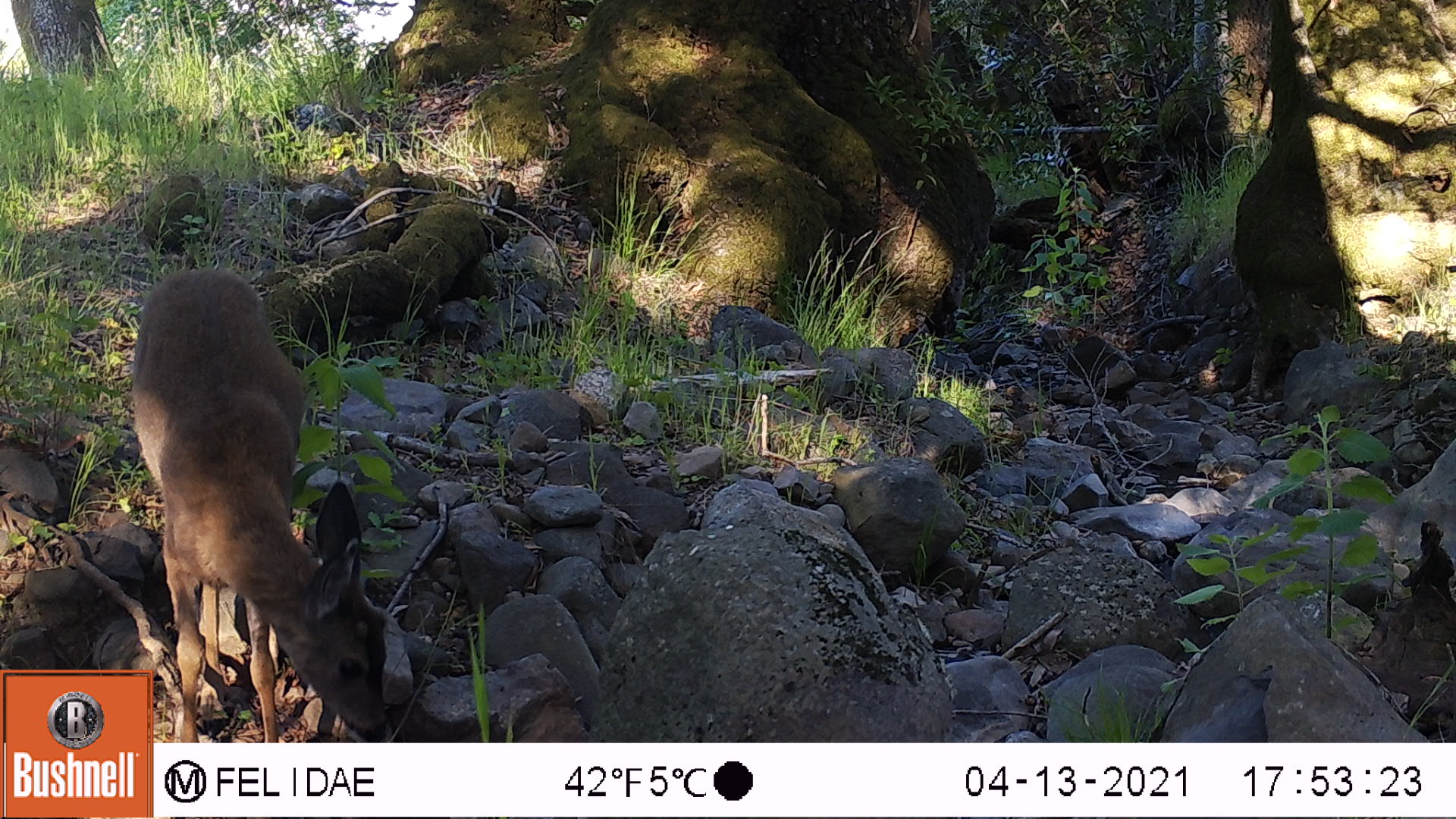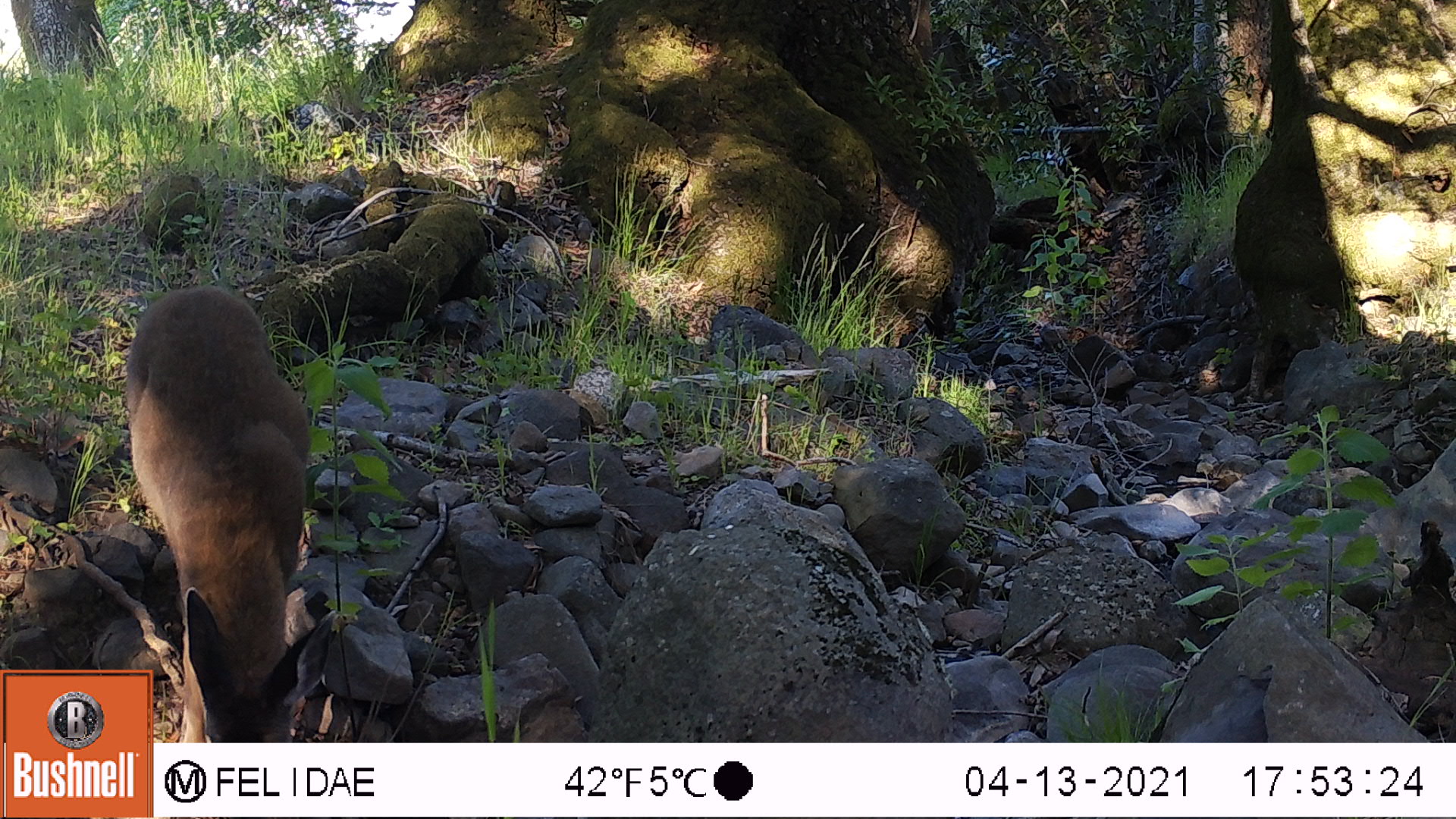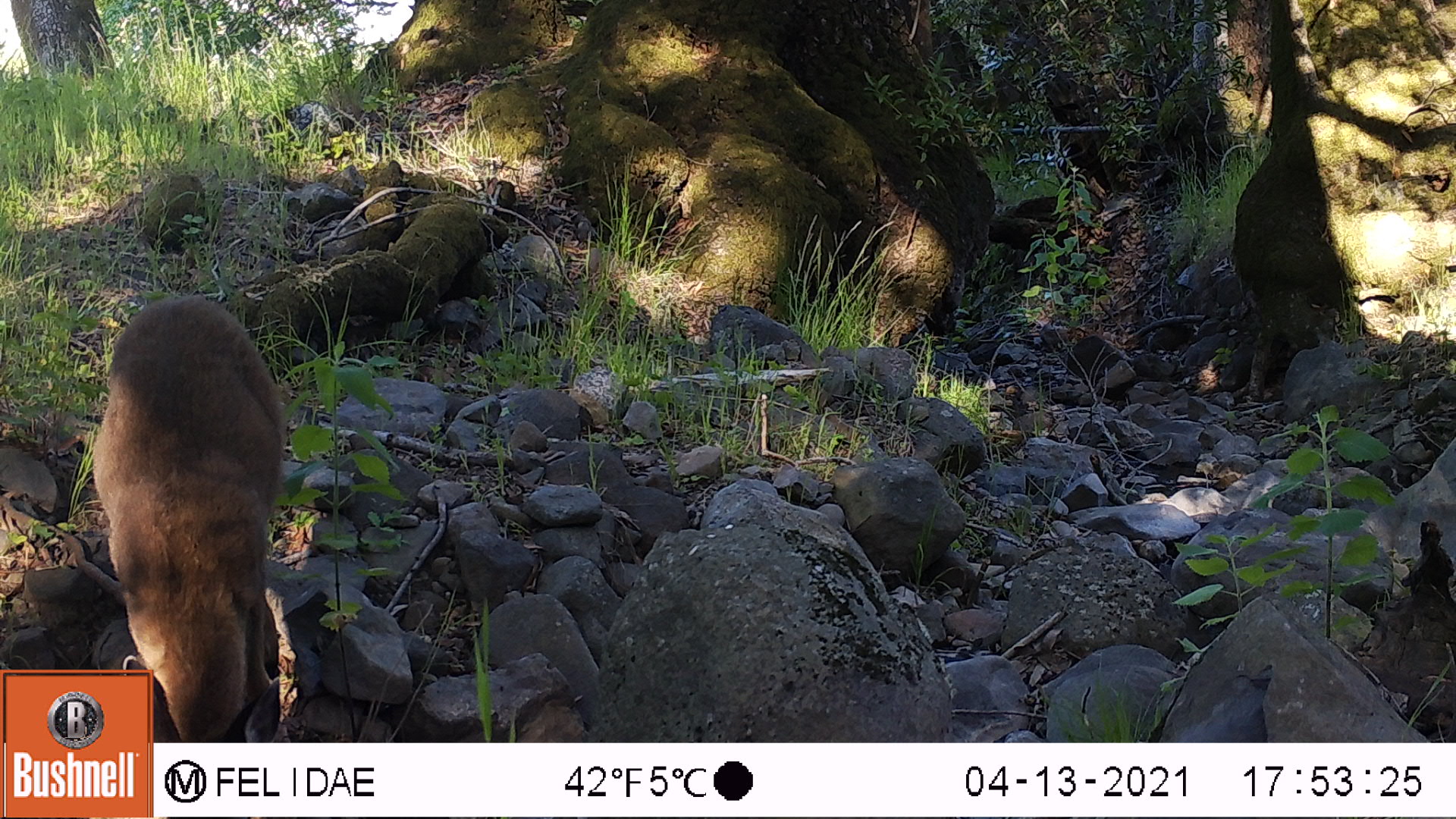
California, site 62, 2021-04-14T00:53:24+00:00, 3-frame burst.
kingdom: Animalia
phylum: Chordata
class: Mammalia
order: Artiodactyla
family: Cervidae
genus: Odocoileus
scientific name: Odocoileus hemionus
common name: mule deer